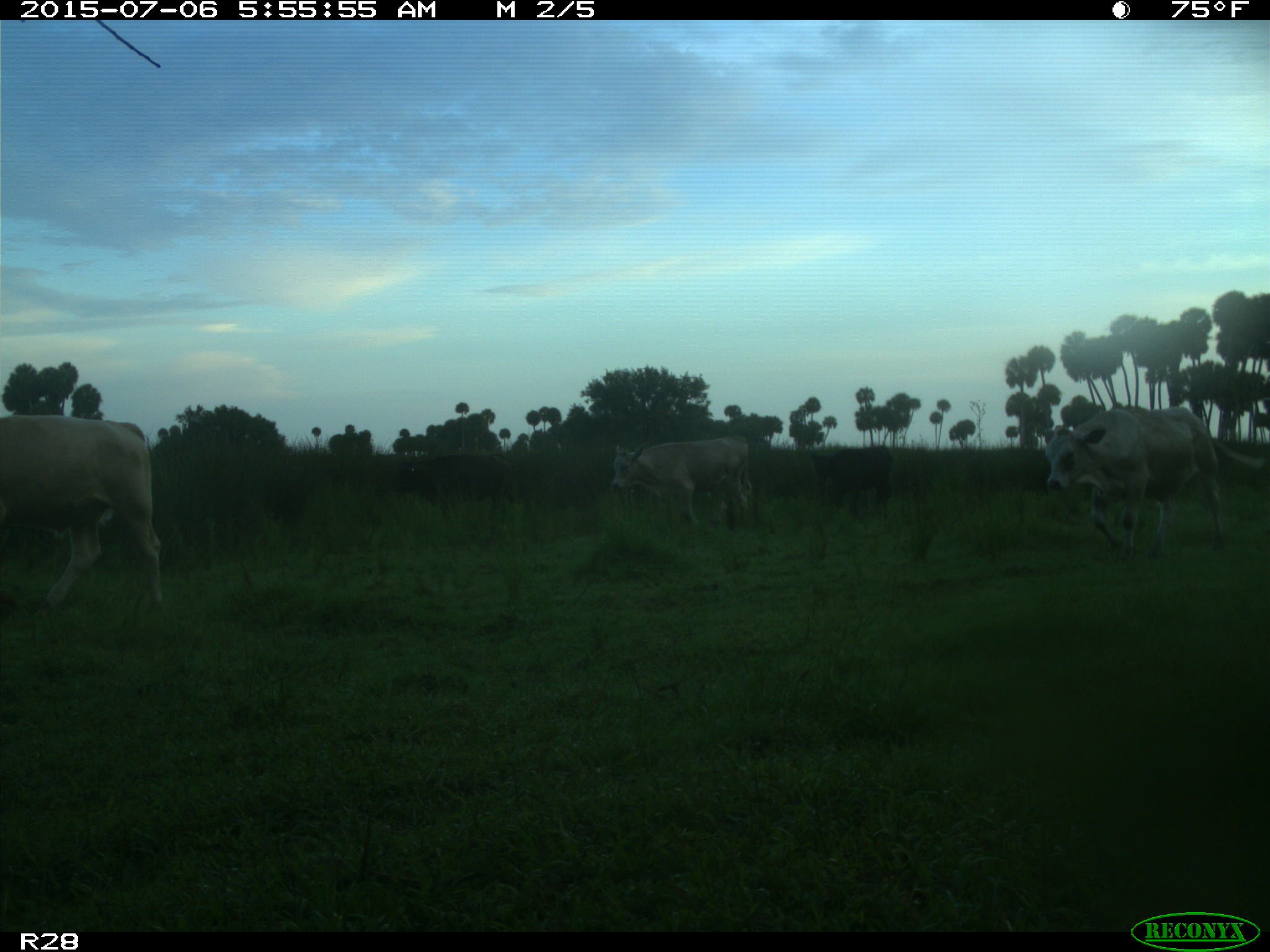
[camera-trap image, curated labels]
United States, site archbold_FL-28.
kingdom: Animalia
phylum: Chordata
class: Mammalia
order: Artiodactyla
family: Bovidae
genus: Bos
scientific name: Bos taurus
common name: domestic cow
Bos taurus (domestic cow).